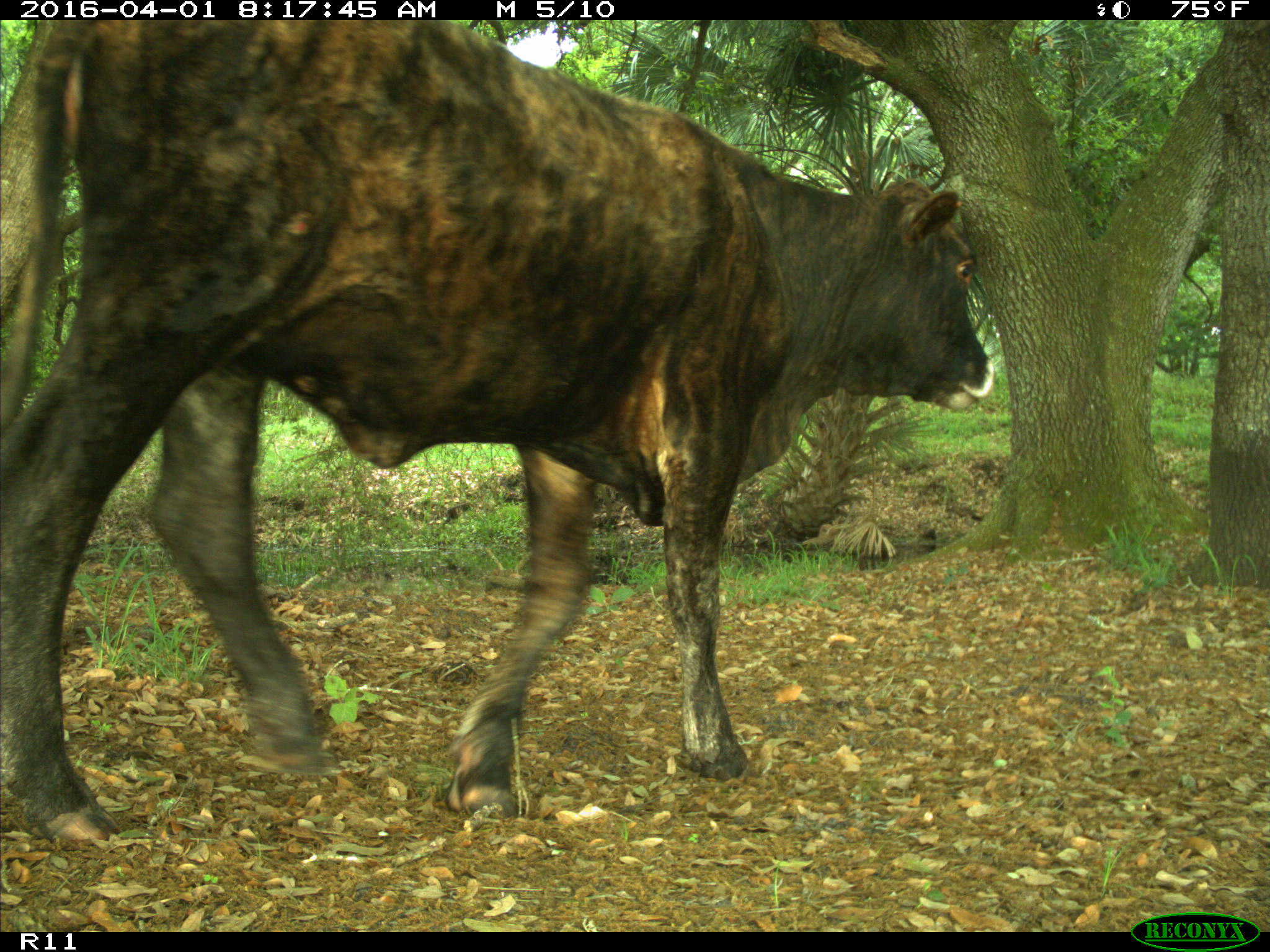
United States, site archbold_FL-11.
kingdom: Animalia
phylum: Chordata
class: Mammalia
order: Artiodactyla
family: Bovidae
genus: Bos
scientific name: Bos taurus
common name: domestic cow